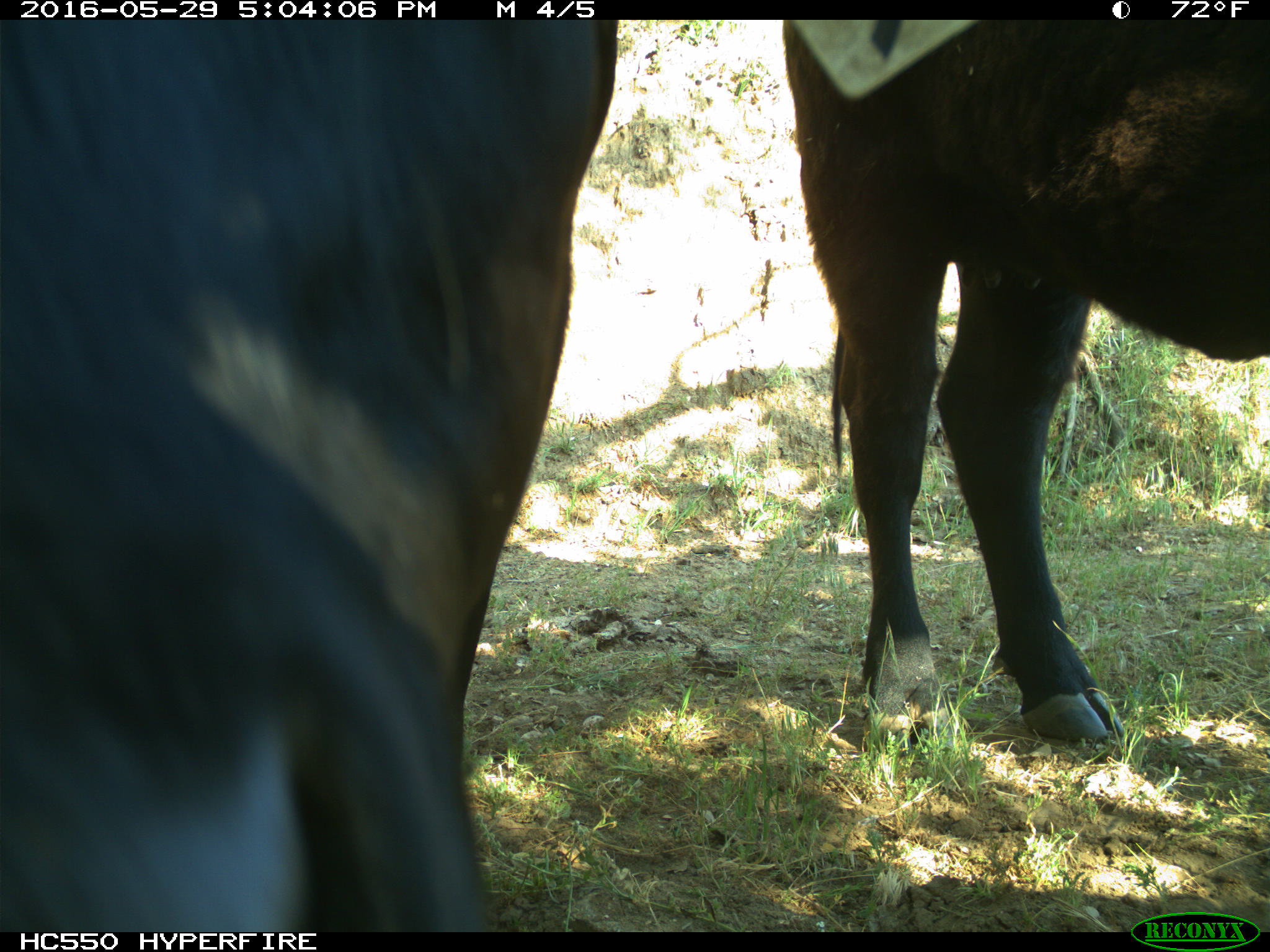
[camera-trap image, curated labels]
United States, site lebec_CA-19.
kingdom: Animalia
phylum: Chordata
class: Mammalia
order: Artiodactyla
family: Bovidae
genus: Bos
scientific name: Bos taurus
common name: domestic cow